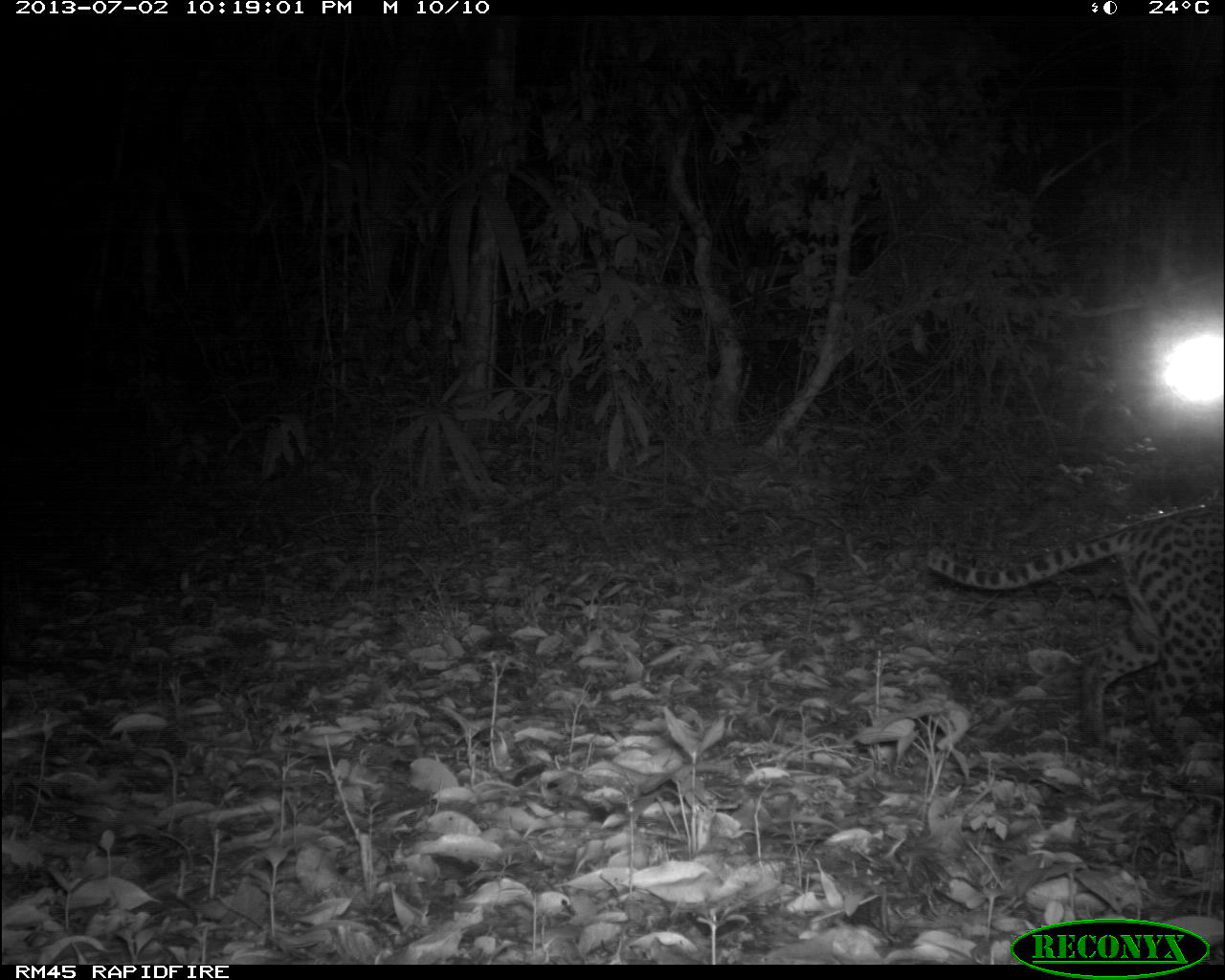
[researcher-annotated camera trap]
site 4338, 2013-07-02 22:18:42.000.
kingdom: Animalia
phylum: Chordata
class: Mammalia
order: Carnivora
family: Felidae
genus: Leopardus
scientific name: Leopardus pardalis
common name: ocelot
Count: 1.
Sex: female.